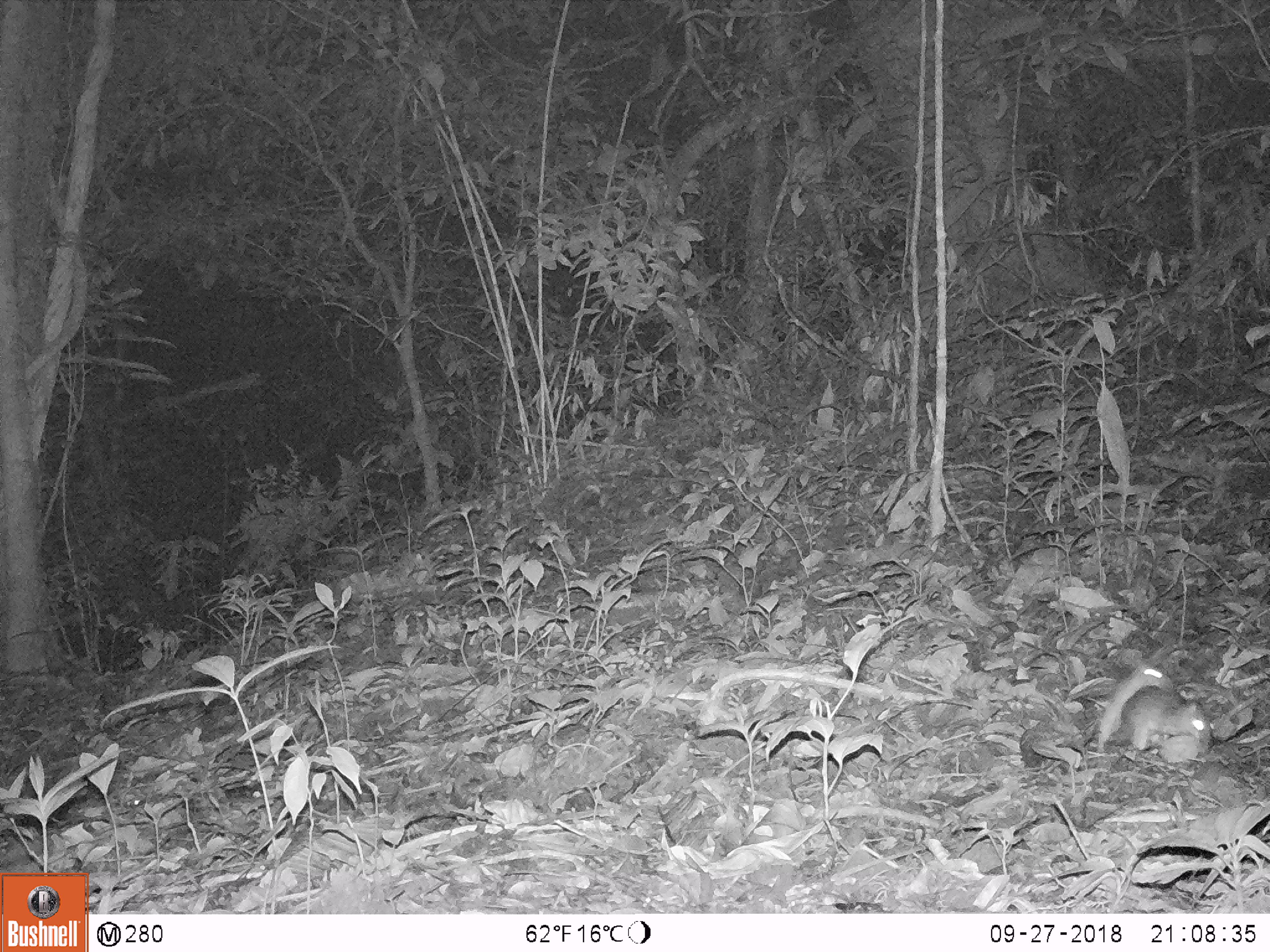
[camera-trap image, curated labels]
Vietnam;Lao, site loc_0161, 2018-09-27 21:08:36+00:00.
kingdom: Animalia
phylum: Chordata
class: Mammalia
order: Rodentia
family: Muridae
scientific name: Muridae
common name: old-world mice and rats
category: unidentified murid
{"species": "unidentified murid (old-world mice and rats) (Muridae)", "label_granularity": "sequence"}